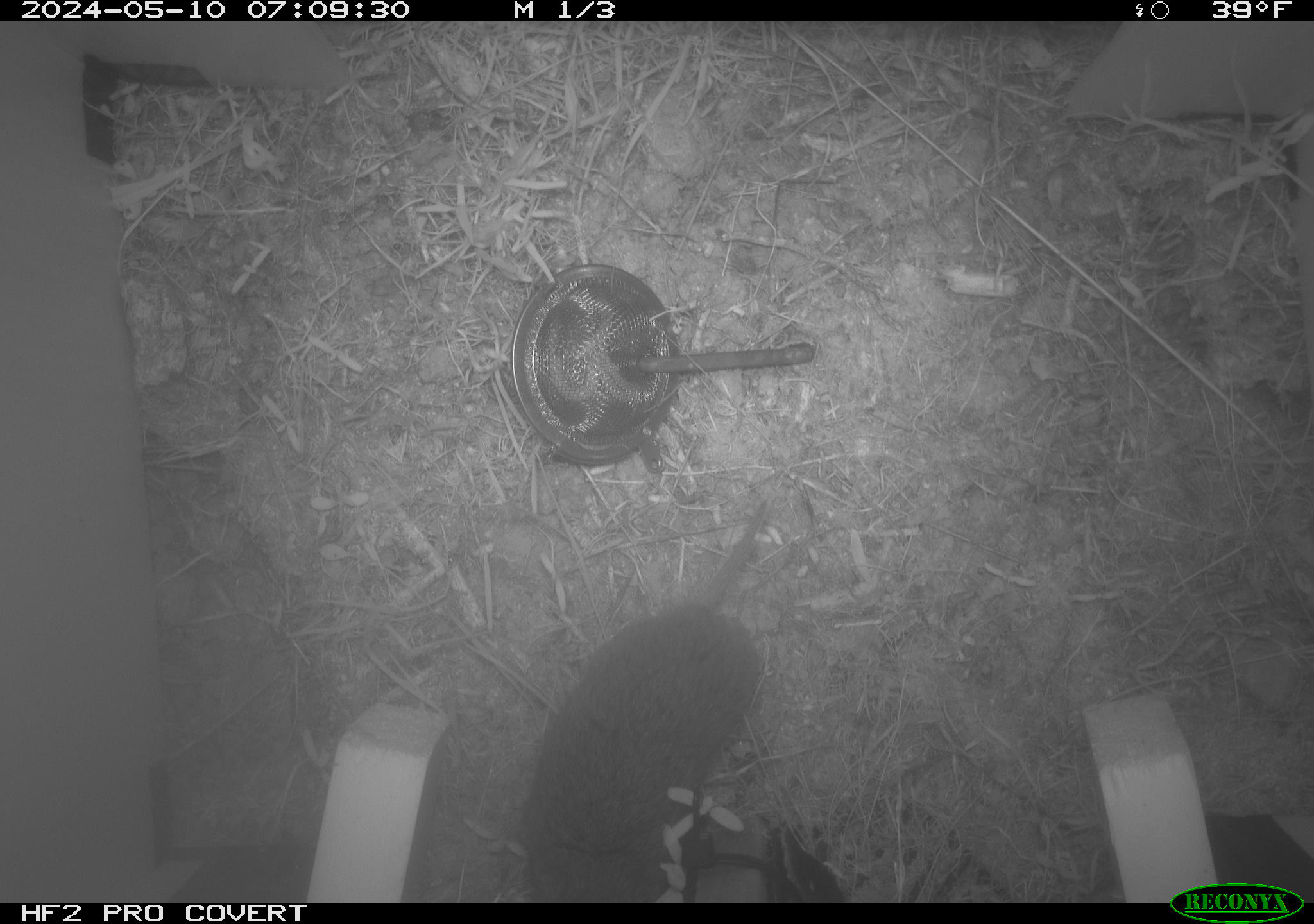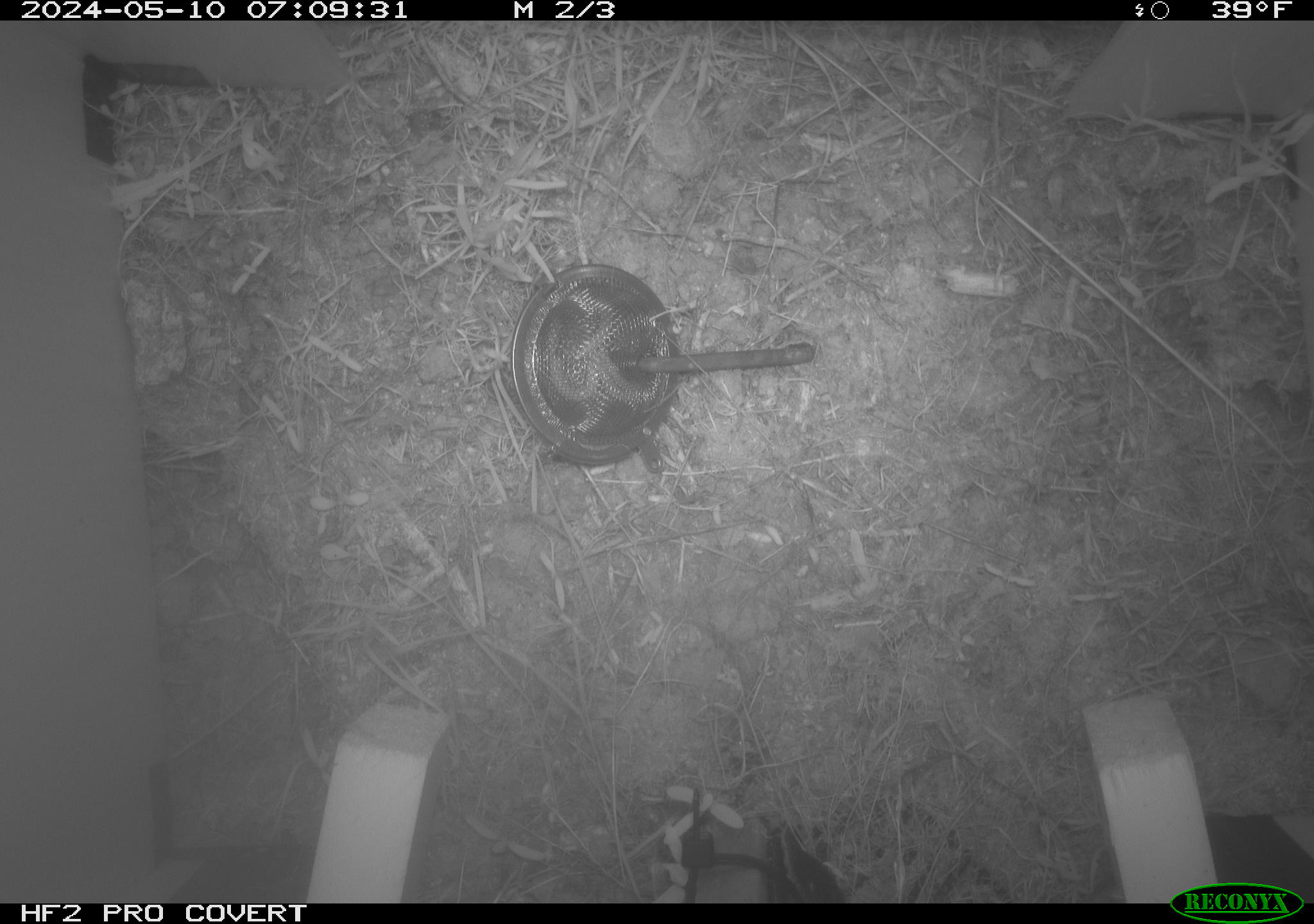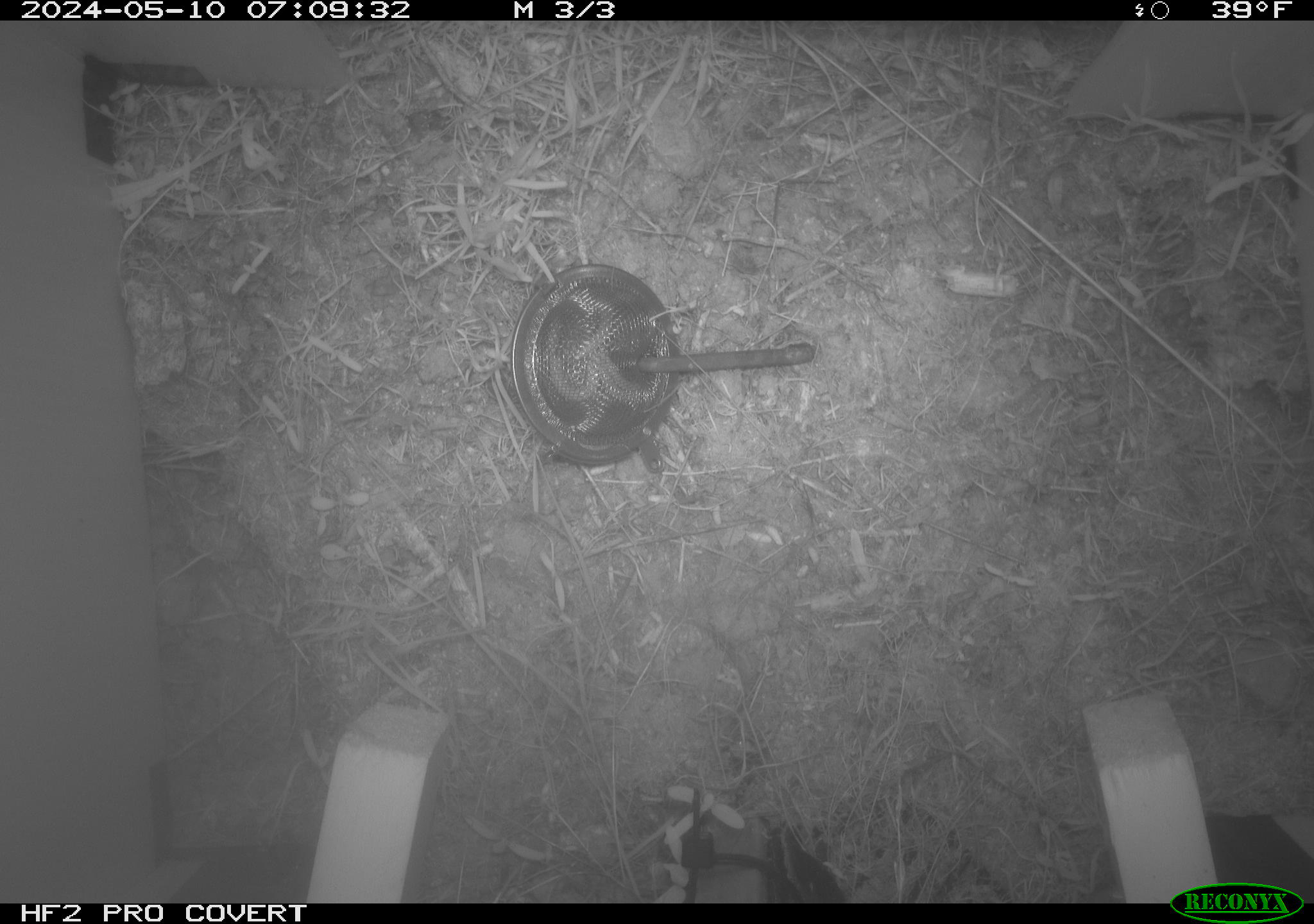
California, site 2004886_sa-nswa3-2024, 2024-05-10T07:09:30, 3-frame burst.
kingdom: Animalia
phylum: Chordata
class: Mammalia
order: Rodentia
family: Cricetidae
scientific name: Arvicolinae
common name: voles, lemmings, and muskrats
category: arvicolinae subfamily